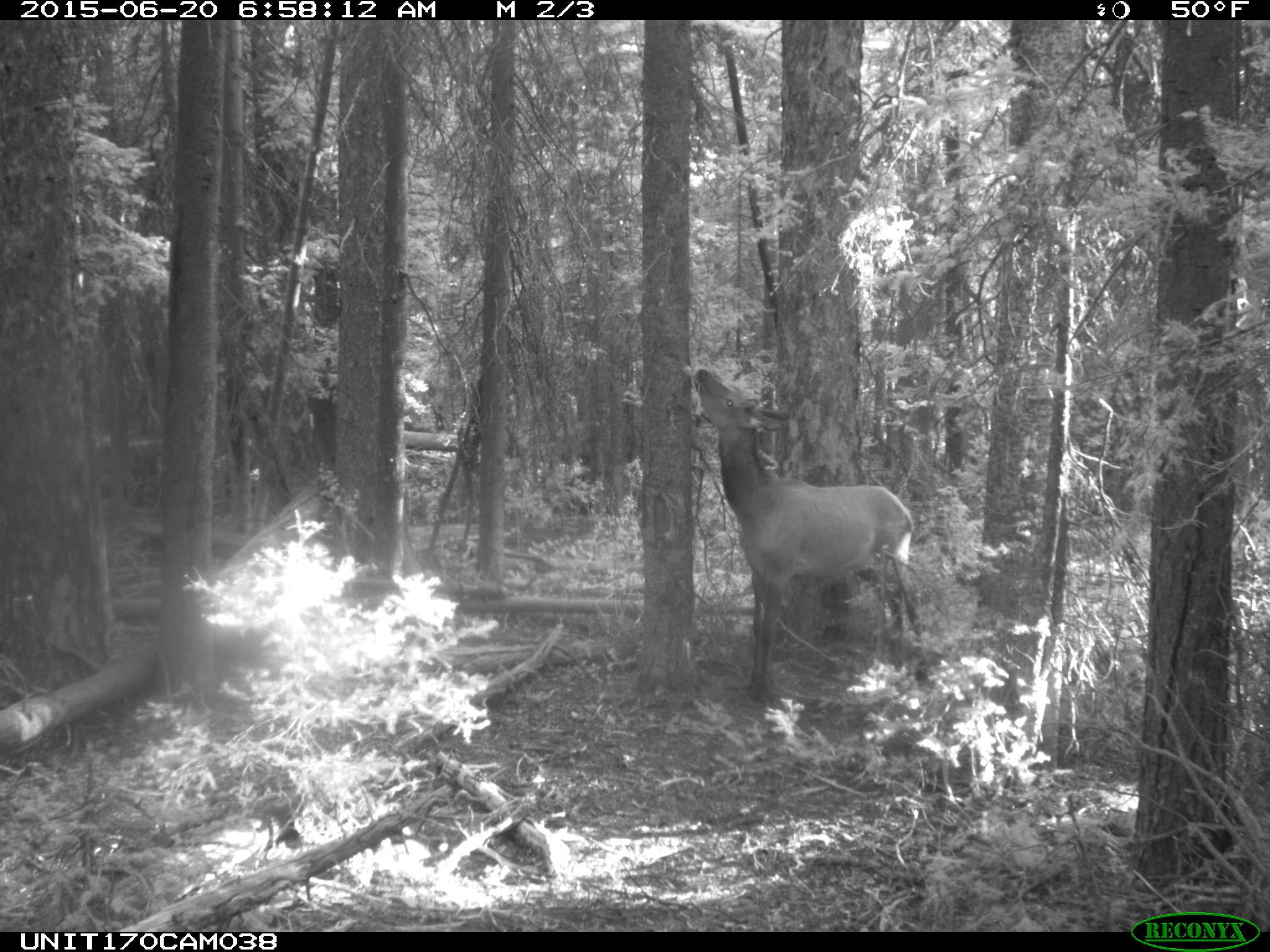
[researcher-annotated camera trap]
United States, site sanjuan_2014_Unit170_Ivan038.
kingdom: Animalia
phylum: Chordata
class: Mammalia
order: Artiodactyla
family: Cervidae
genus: Cervus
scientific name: Cervus elaphus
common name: red deer